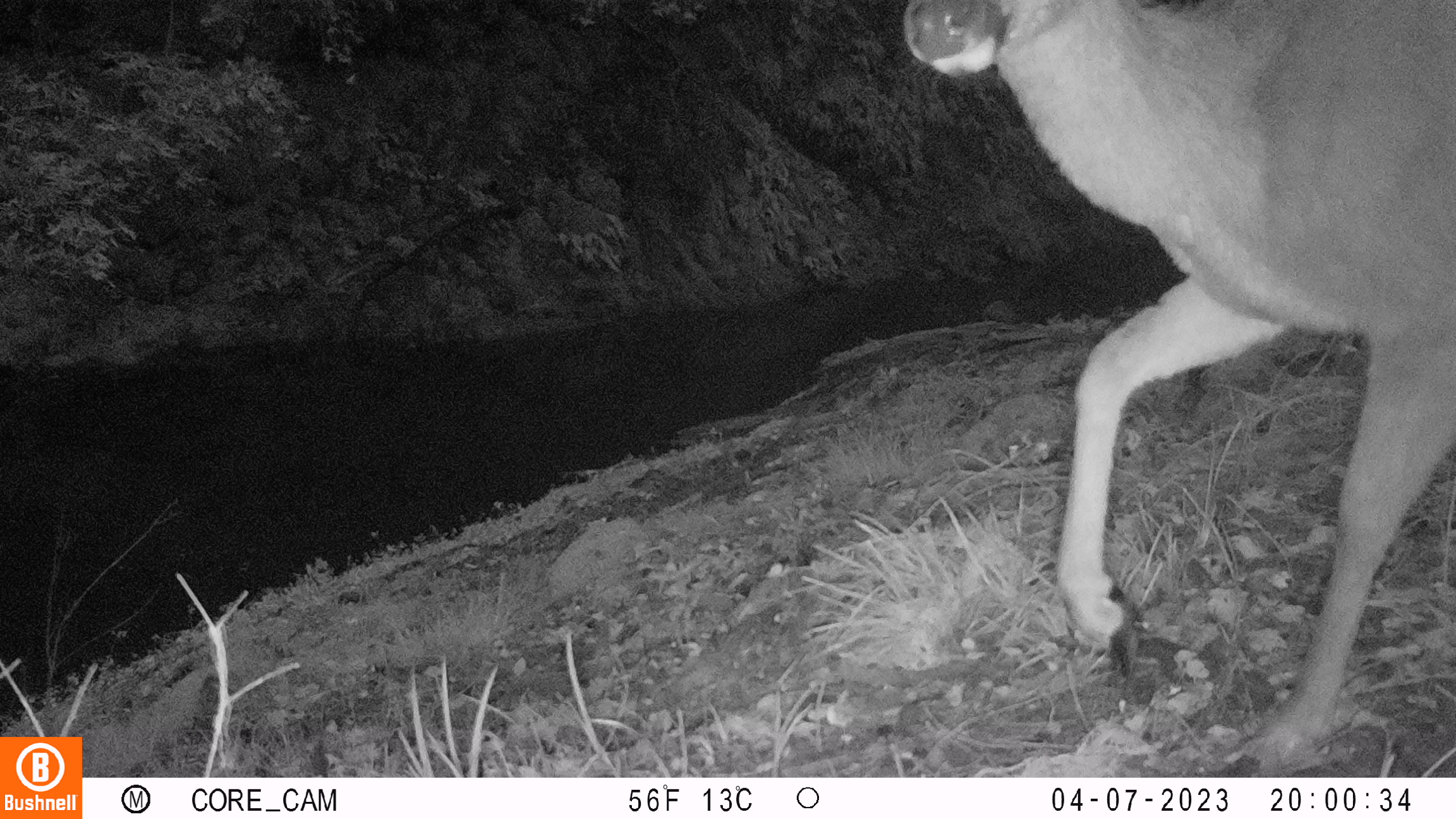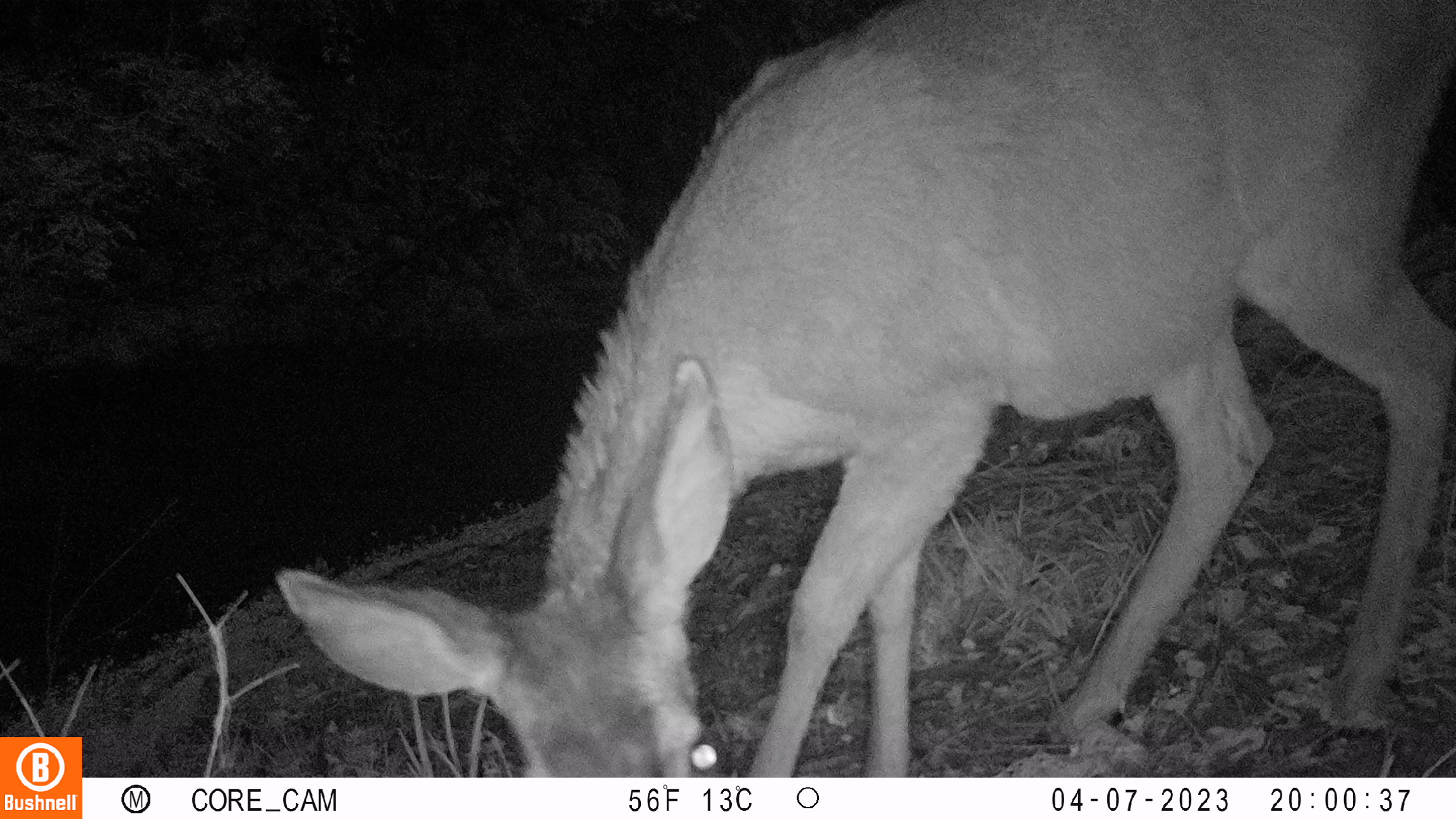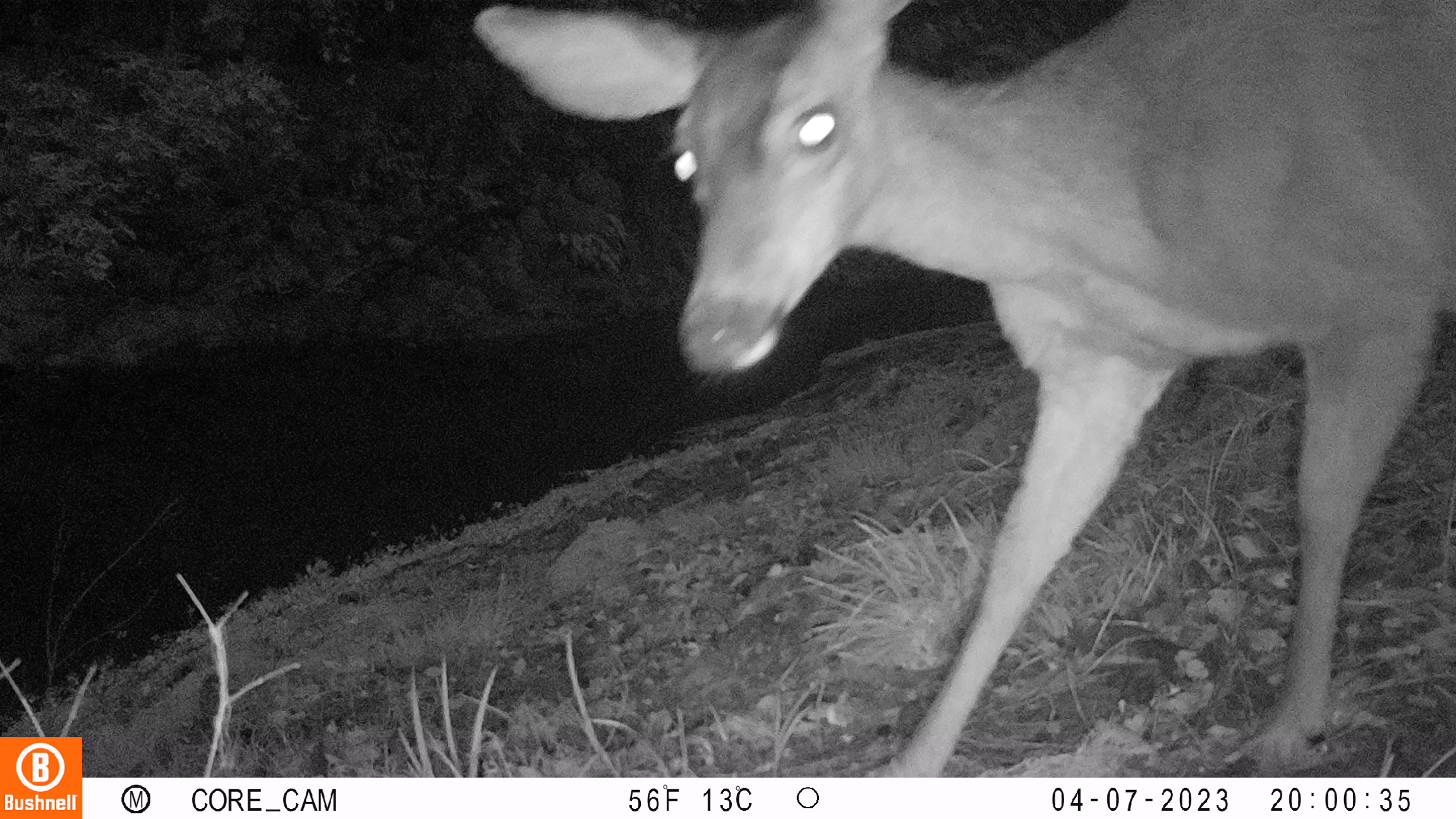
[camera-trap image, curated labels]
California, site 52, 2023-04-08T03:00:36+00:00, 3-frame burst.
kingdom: Animalia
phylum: Chordata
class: Mammalia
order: Artiodactyla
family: Cervidae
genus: Odocoileus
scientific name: Odocoileus hemionus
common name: mule deer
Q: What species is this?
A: Mule deer (Odocoileus hemionus).